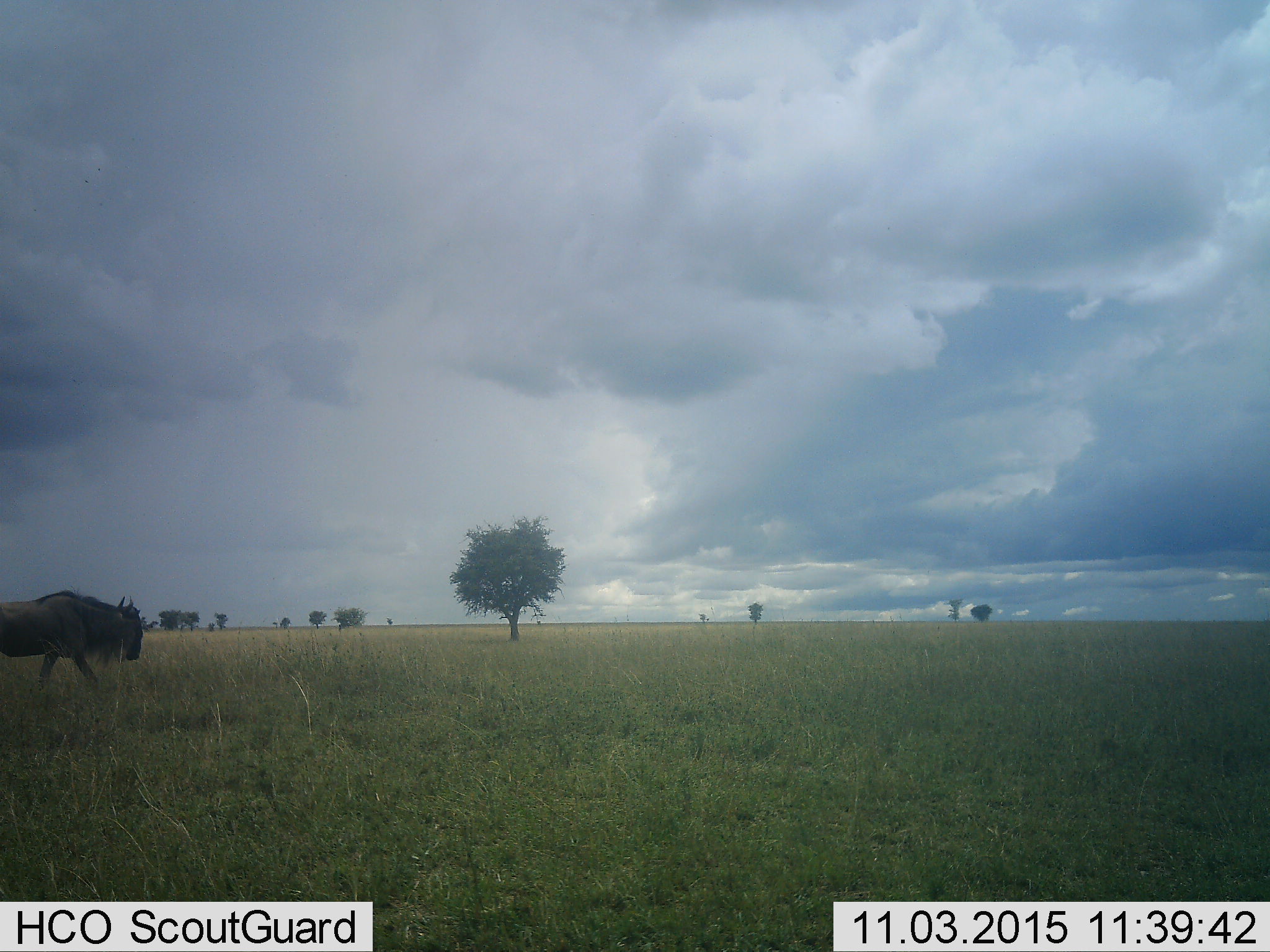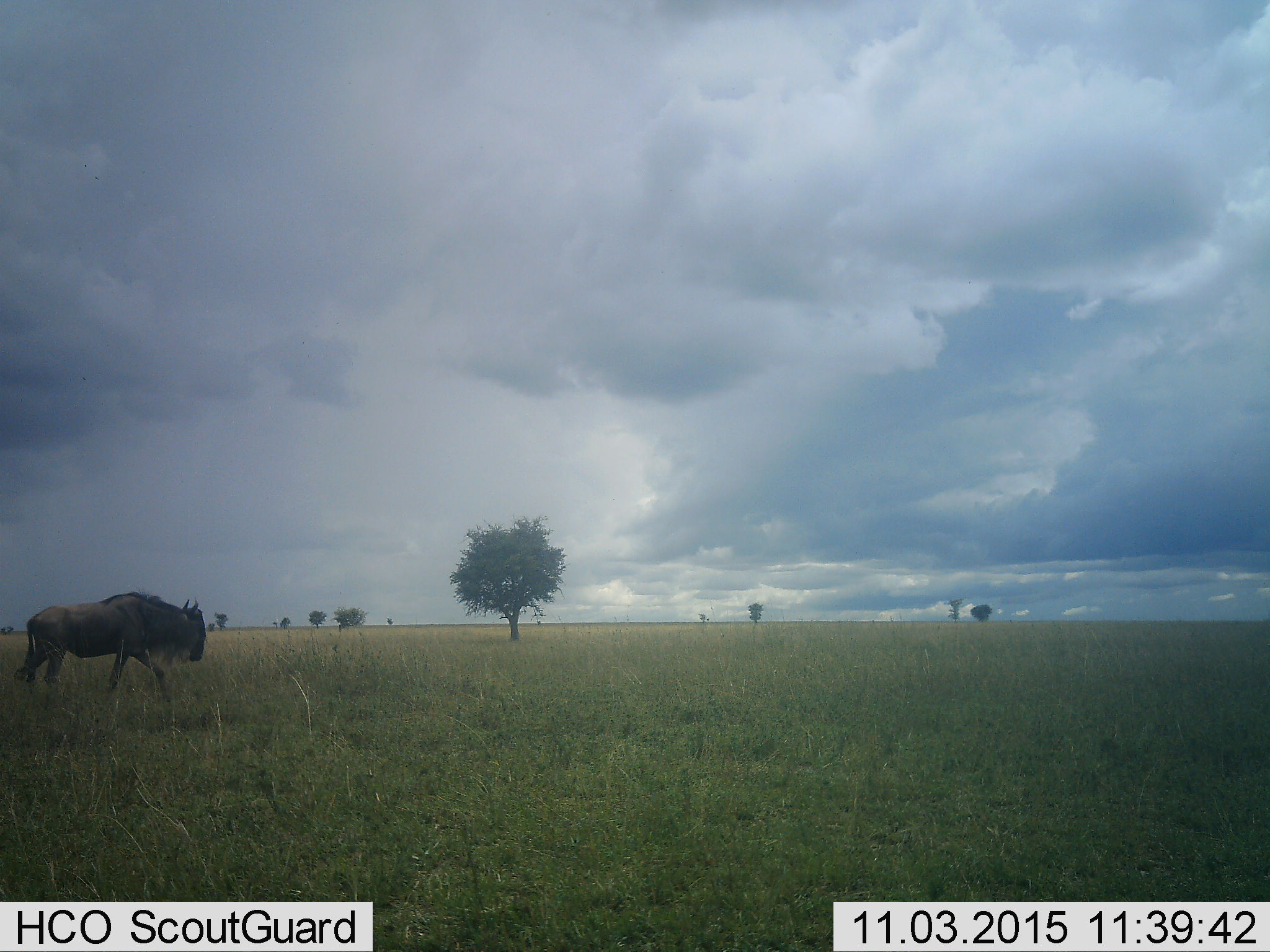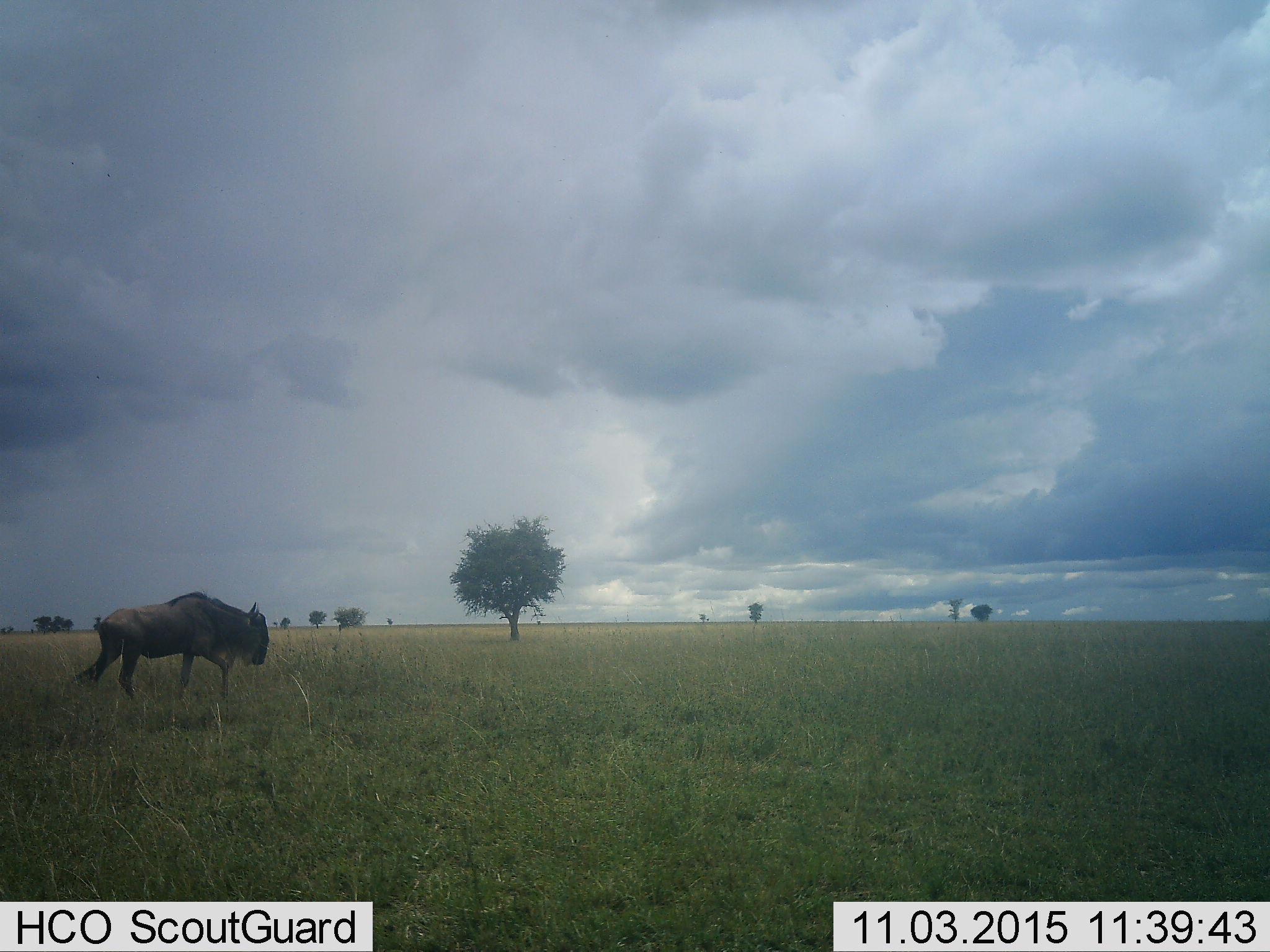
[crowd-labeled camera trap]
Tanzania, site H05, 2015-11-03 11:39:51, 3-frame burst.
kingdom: Animalia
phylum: Chordata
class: Mammalia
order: Artiodactyla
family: Bovidae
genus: Connochaetes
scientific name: Connochaetes taurinus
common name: blue wildebeest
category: wildebeest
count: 1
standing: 0%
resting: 0%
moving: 100%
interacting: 0%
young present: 0%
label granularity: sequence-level